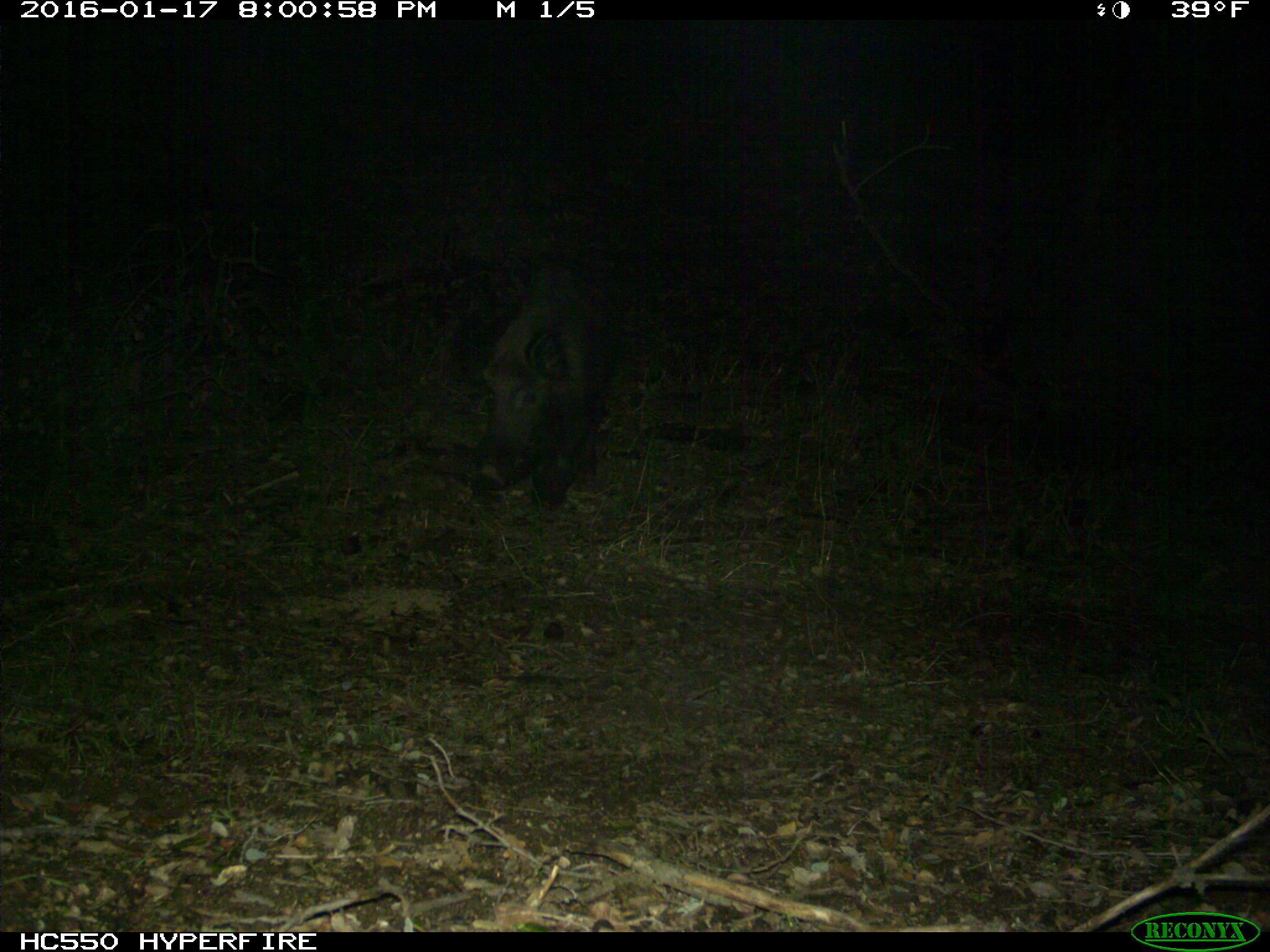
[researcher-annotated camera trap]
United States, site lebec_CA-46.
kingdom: Animalia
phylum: Chordata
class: Mammalia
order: Artiodactyla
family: Suidae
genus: Sus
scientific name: Sus scrofa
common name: wild boar